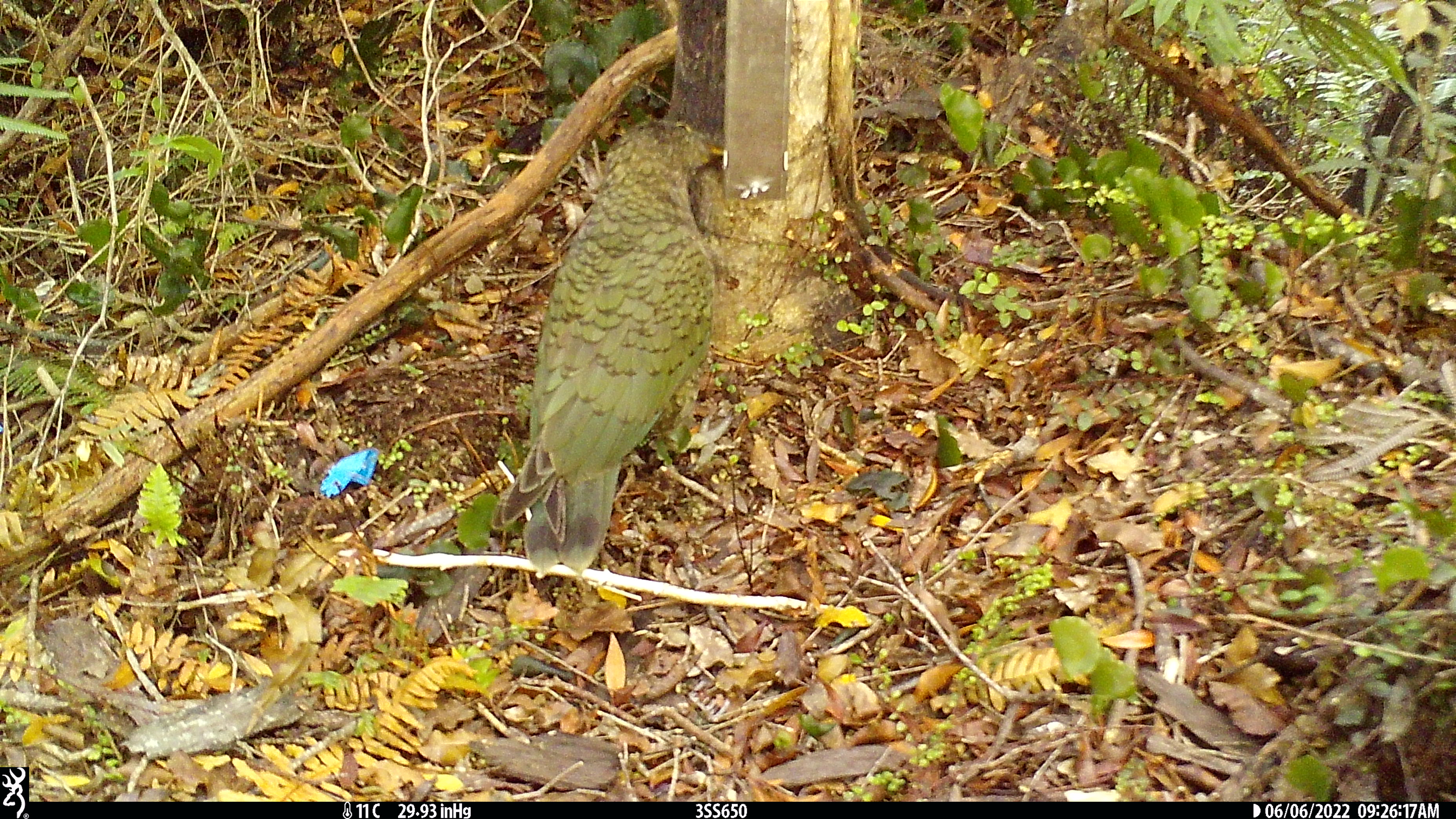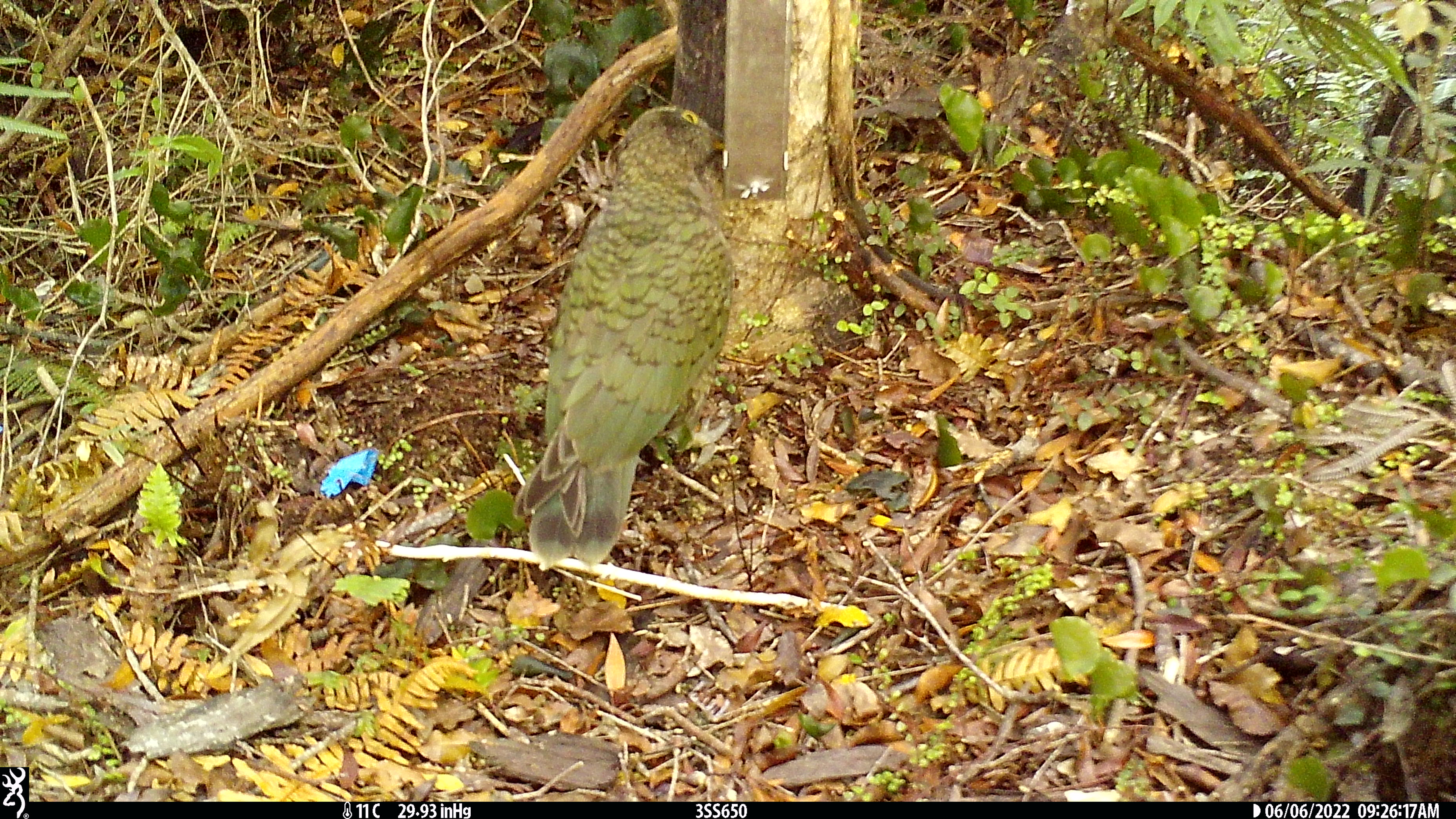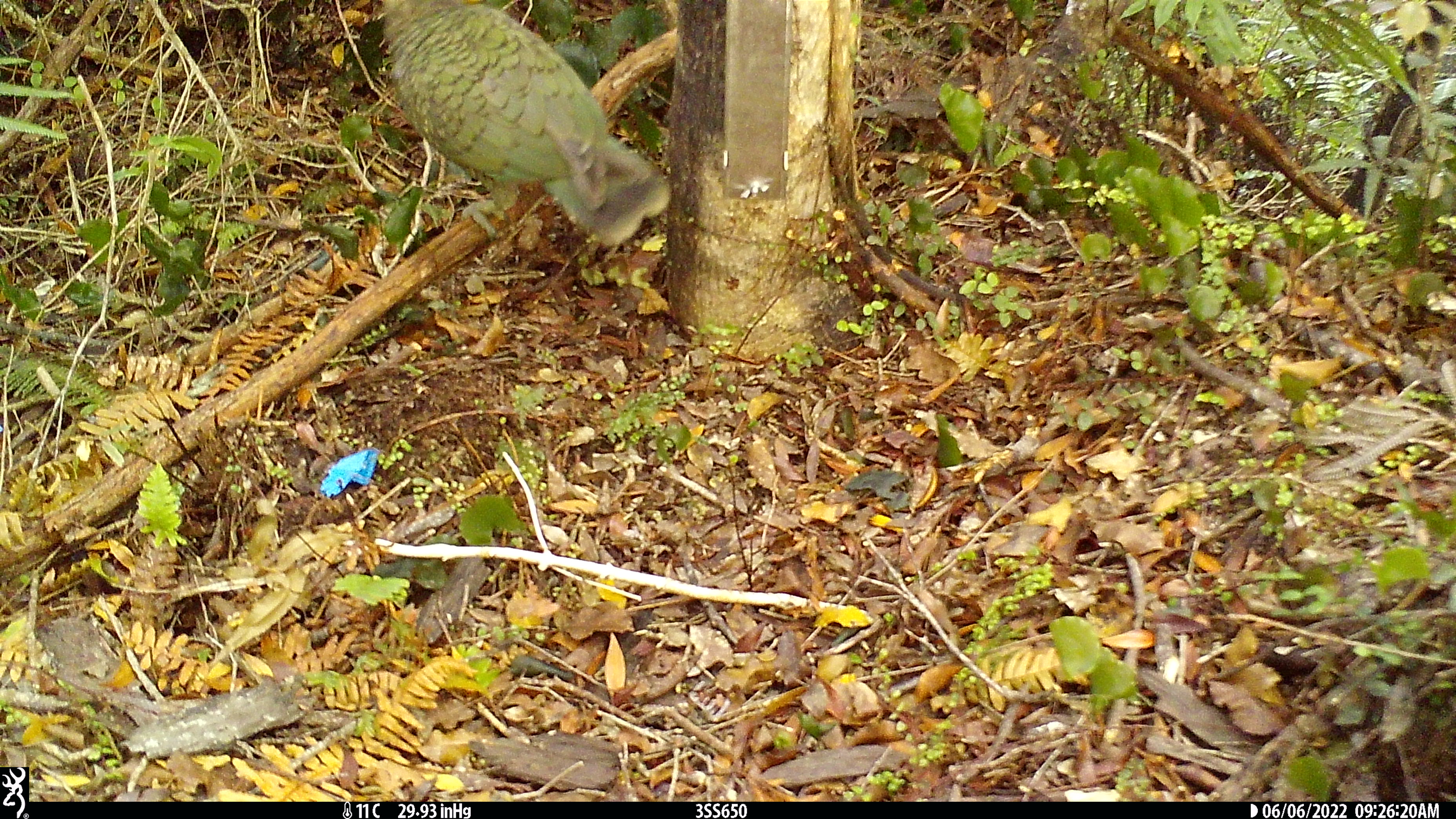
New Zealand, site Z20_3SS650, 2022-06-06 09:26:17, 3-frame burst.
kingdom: Animalia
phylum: Chordata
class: Aves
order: Psittaciformes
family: Strigopidae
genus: Nestor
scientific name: Nestor notabilis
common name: kea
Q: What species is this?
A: Kea (Nestor notabilis).